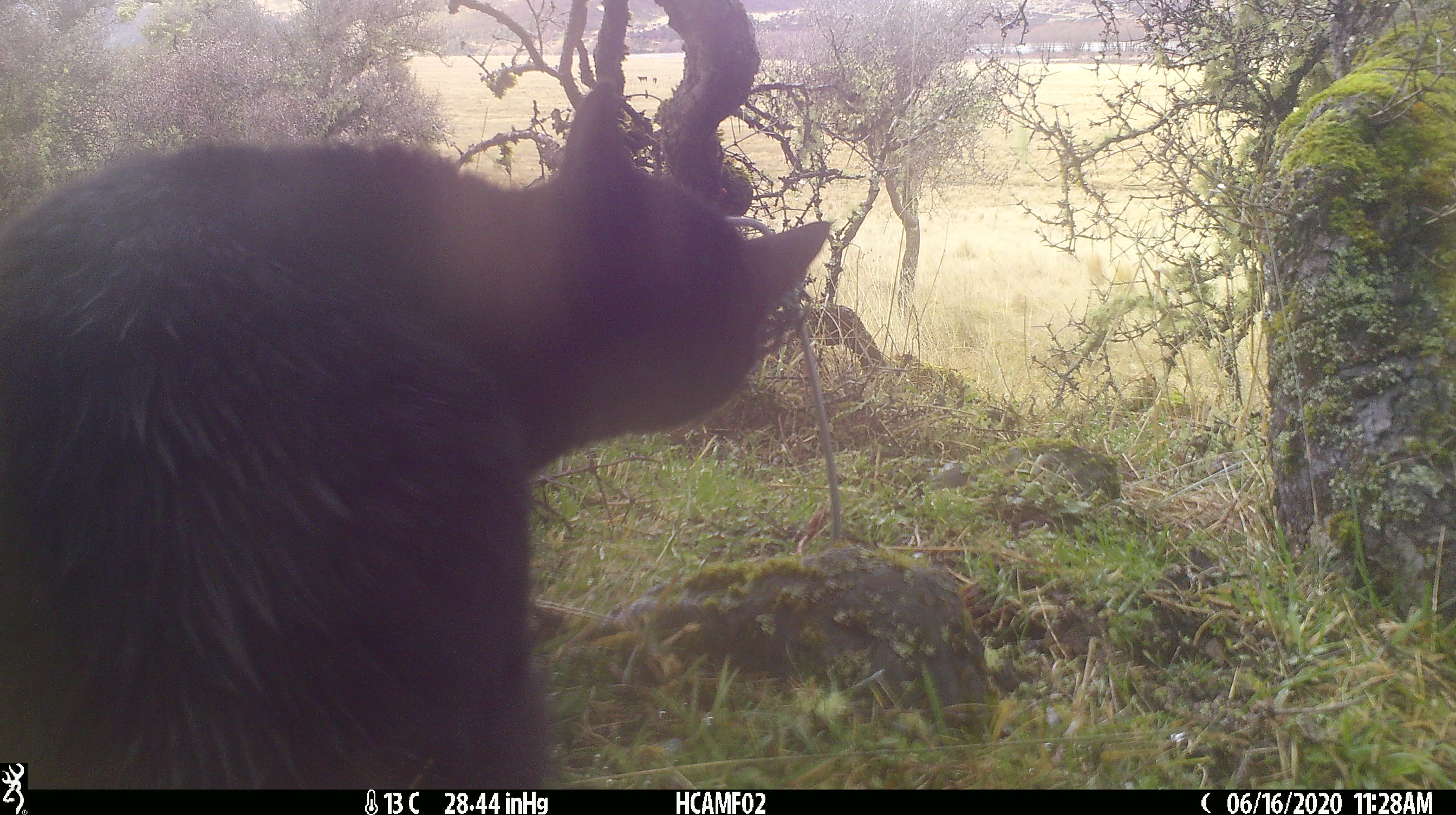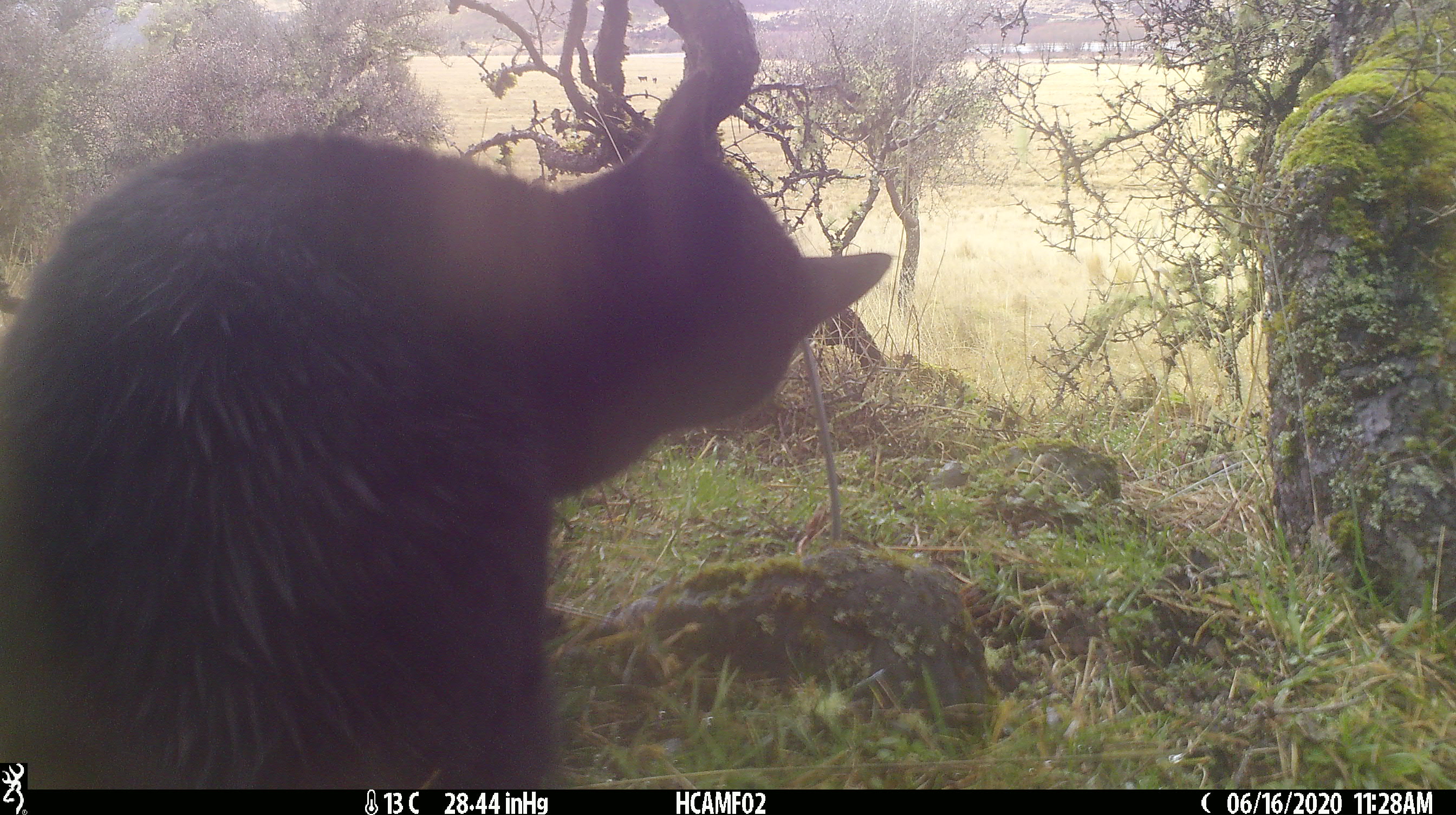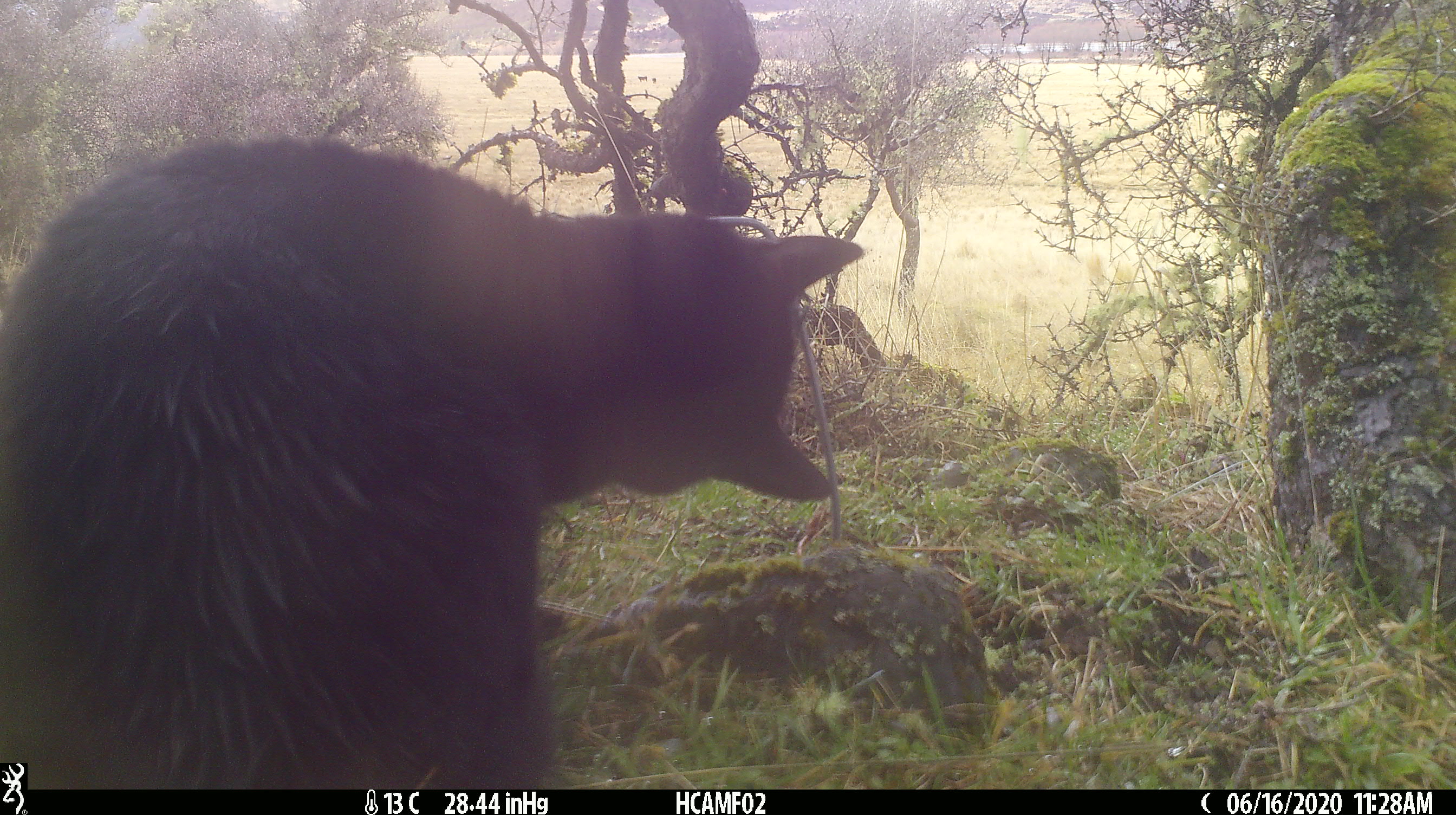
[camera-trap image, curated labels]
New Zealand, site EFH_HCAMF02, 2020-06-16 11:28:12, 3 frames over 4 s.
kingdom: Animalia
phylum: Chordata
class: Mammalia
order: Carnivora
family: Felidae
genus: Felis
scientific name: Felis catus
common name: domestic cat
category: cat